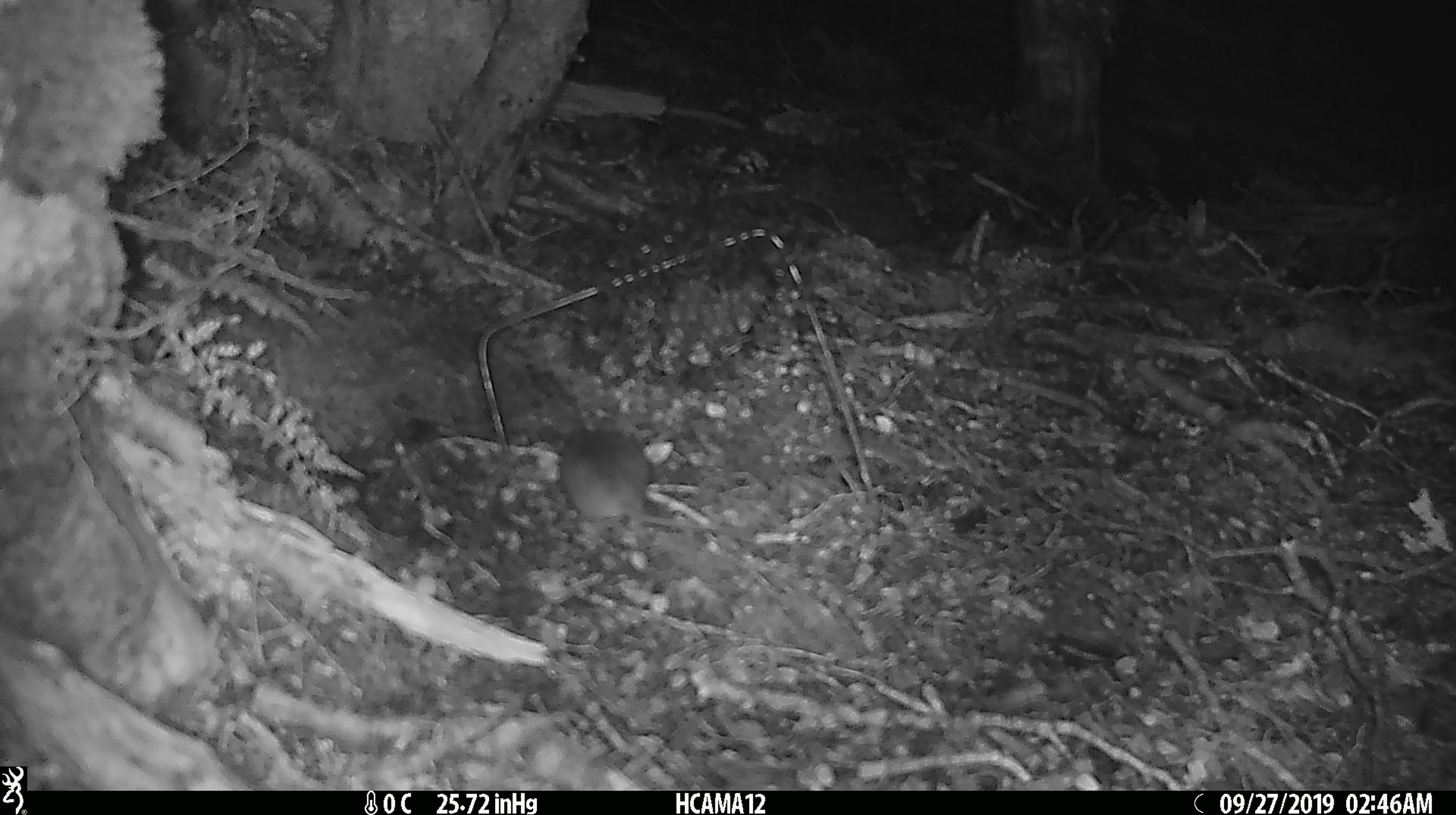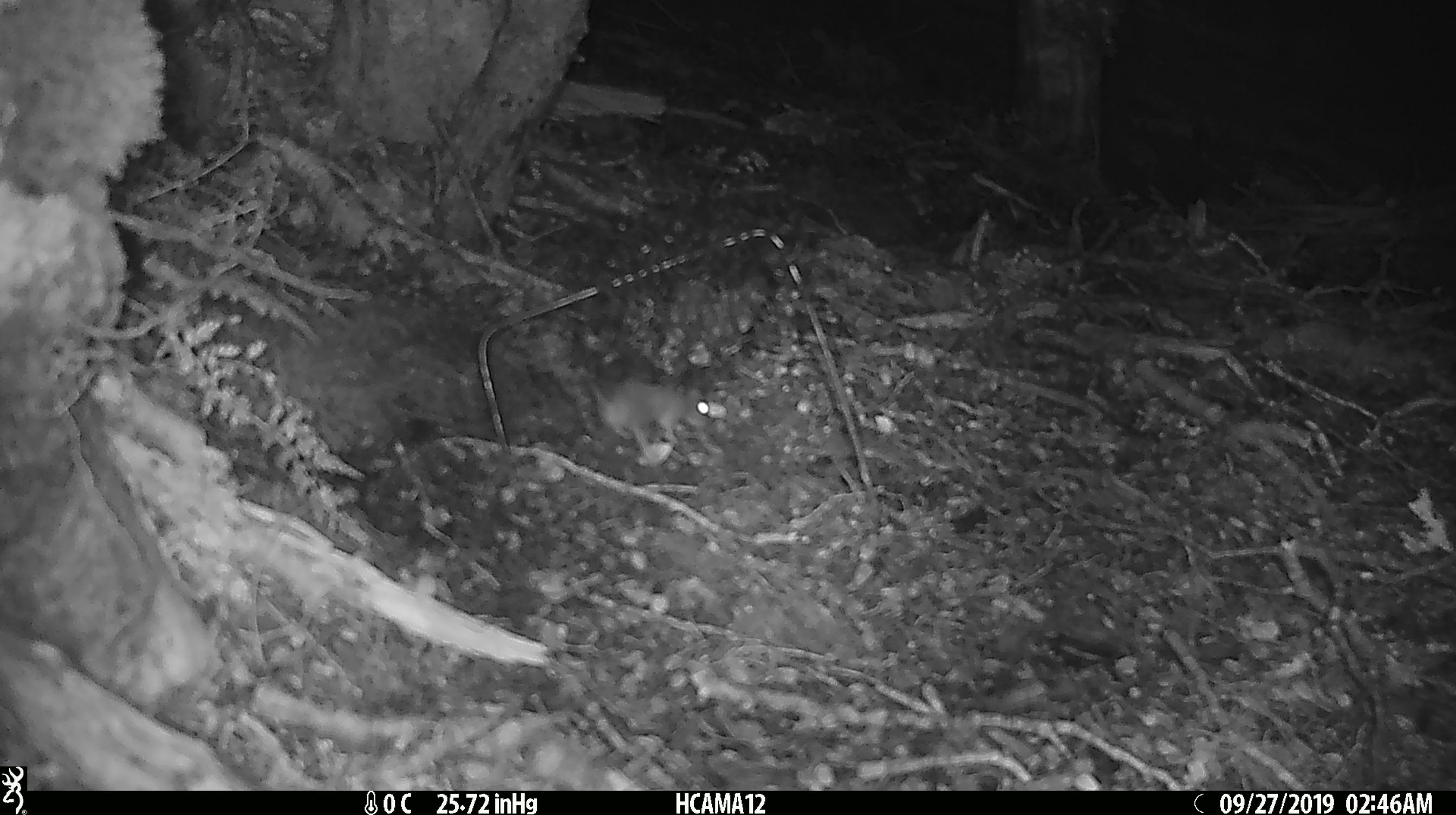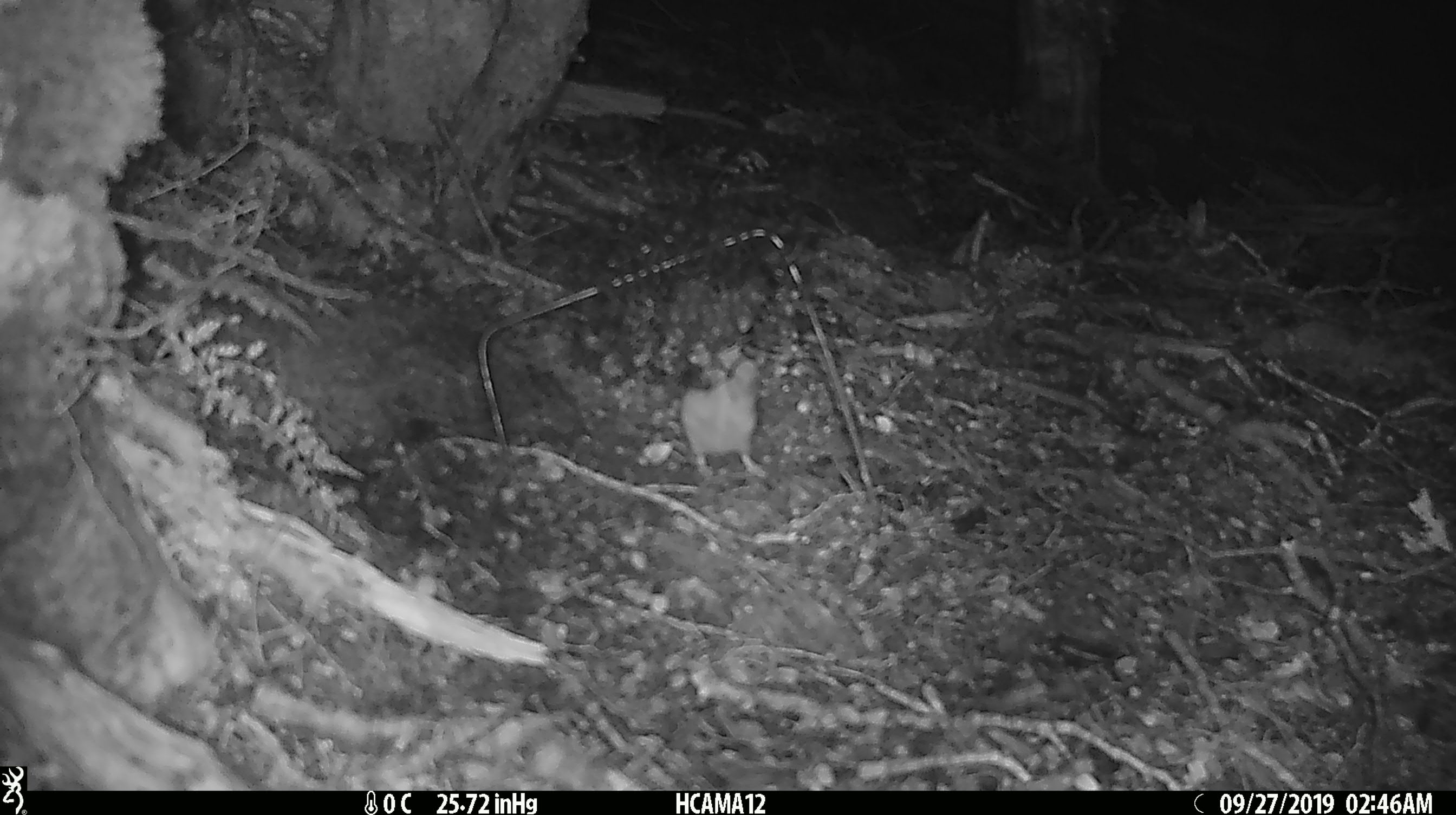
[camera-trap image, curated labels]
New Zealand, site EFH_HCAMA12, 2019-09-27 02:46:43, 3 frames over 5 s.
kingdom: Animalia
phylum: Chordata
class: Mammalia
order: Rodentia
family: Muridae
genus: Mus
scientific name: Mus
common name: mouse